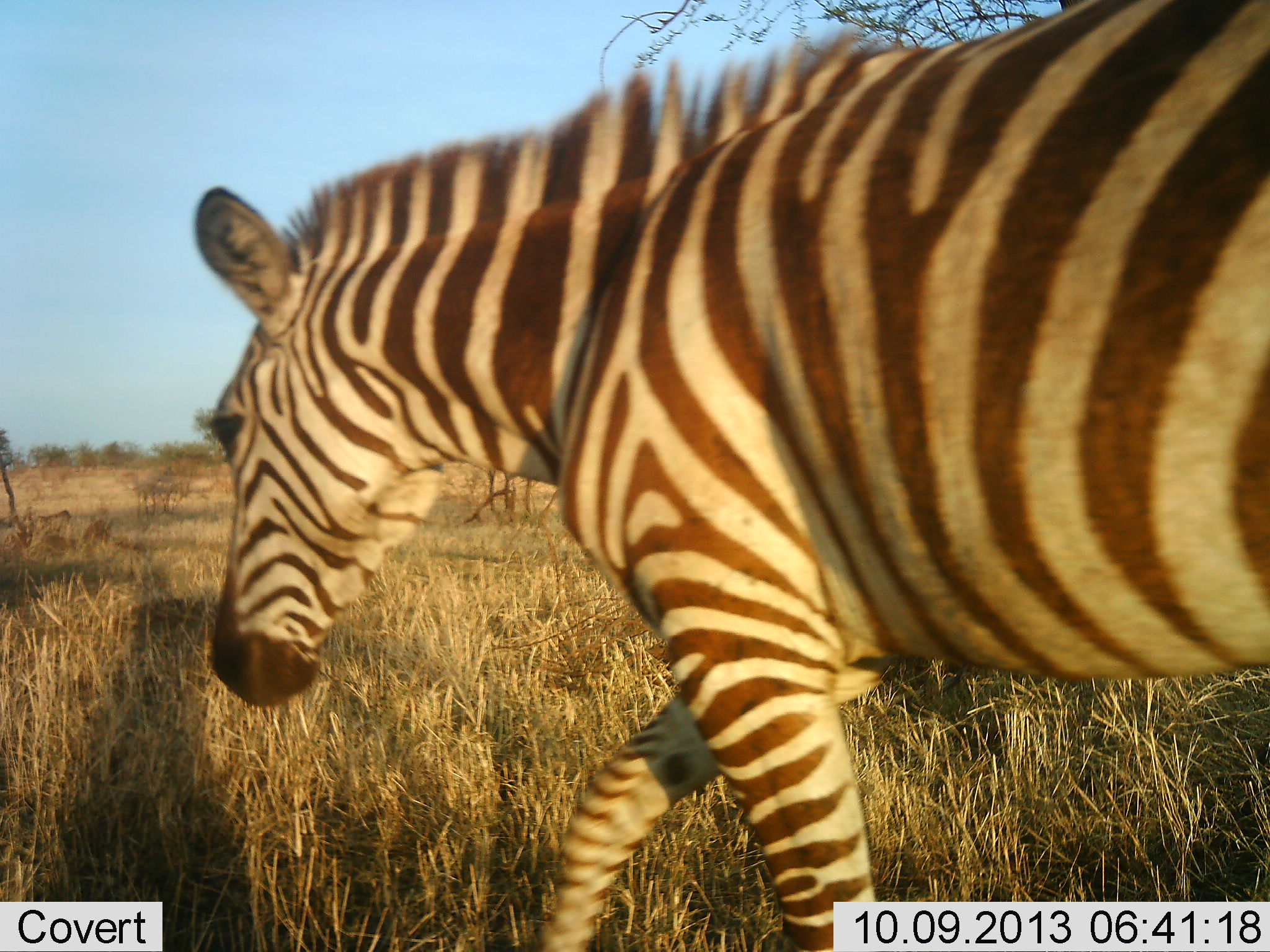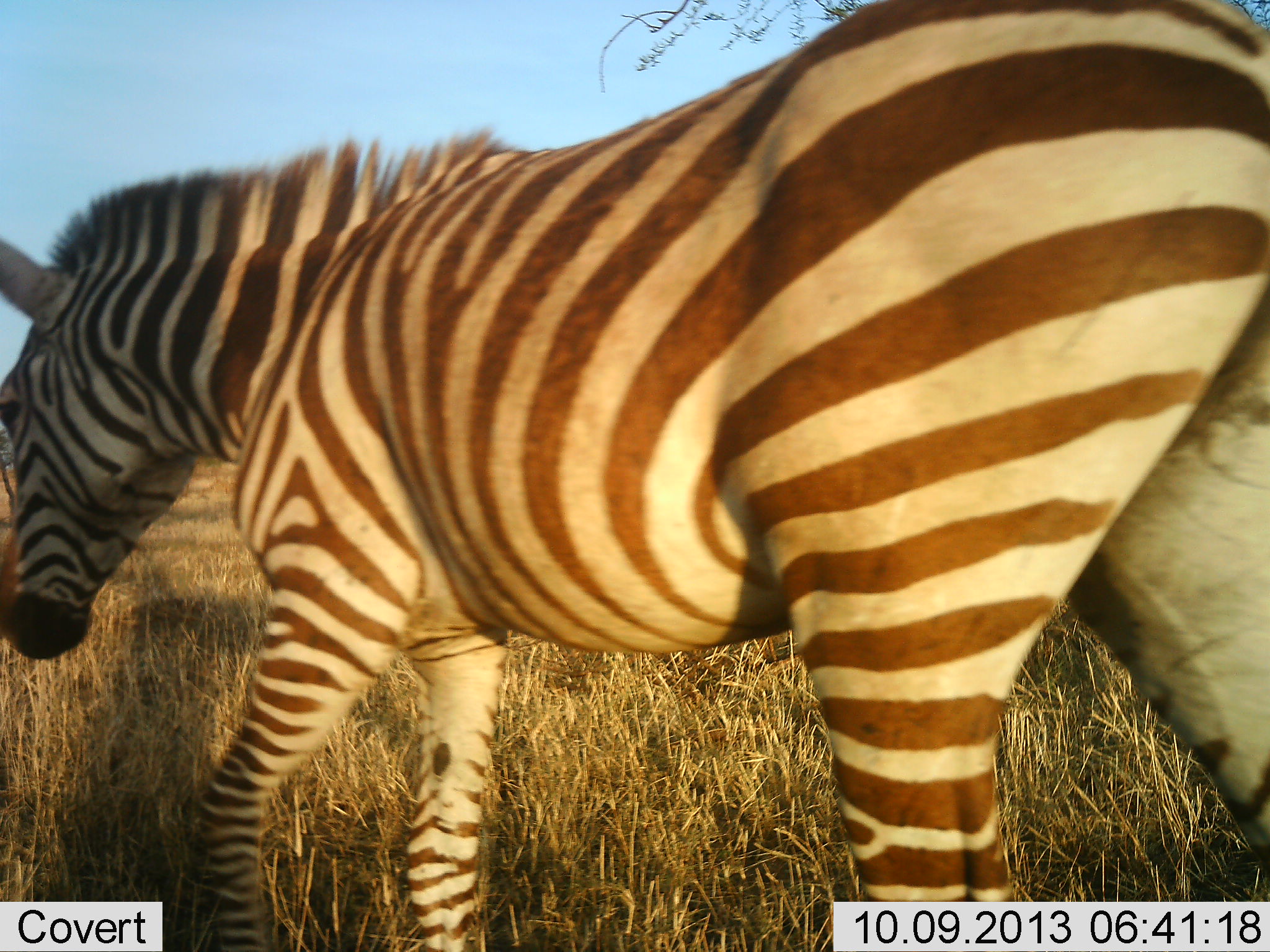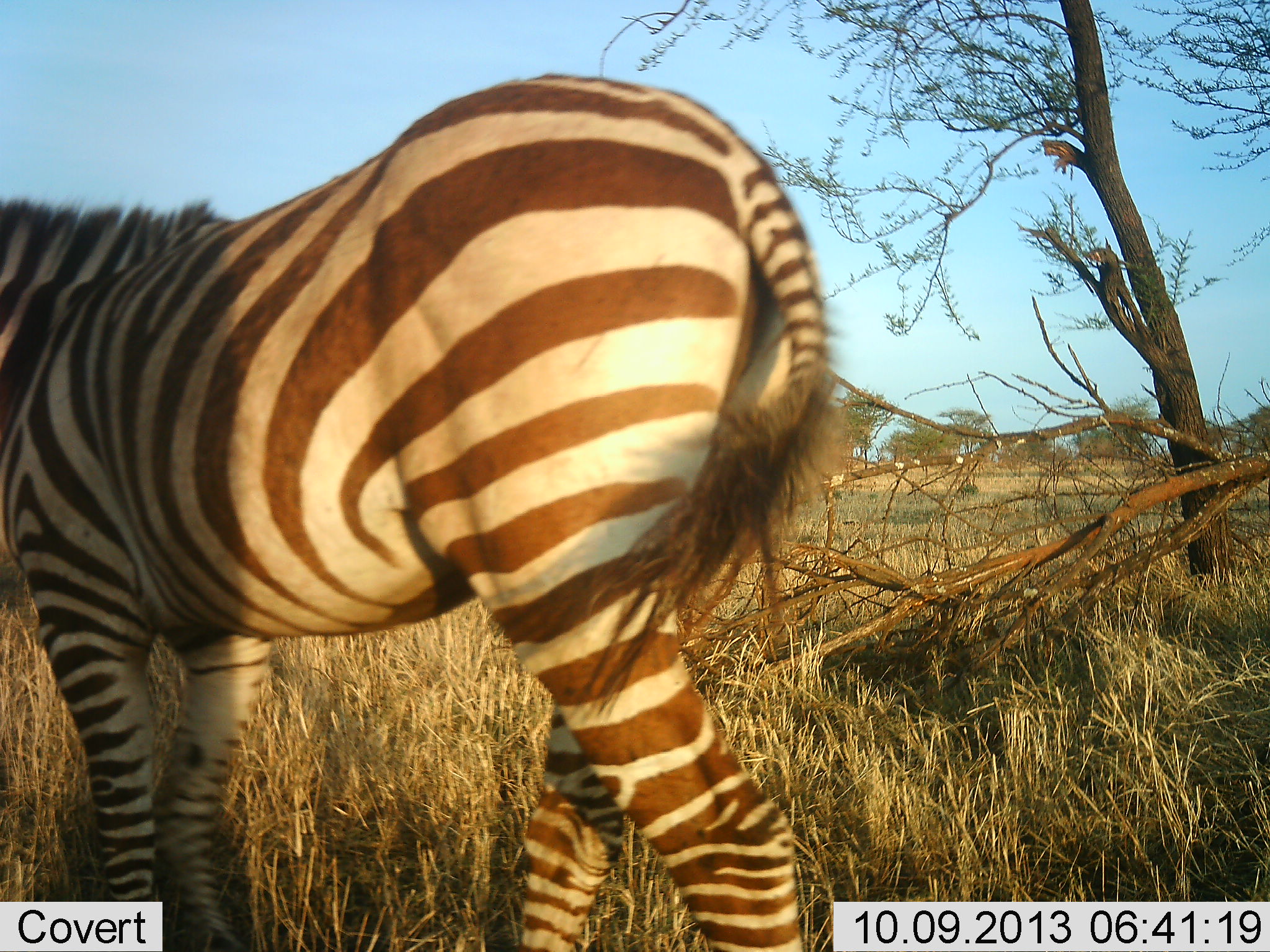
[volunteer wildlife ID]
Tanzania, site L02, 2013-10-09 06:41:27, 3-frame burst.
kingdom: Animalia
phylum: Chordata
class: Mammalia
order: Perissodactyla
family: Equidae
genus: Equus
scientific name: Equus quagga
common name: plains zebra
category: zebra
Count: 1.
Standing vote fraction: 9%.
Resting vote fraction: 0%.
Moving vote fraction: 97%.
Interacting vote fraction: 0%.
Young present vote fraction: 0%.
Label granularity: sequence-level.